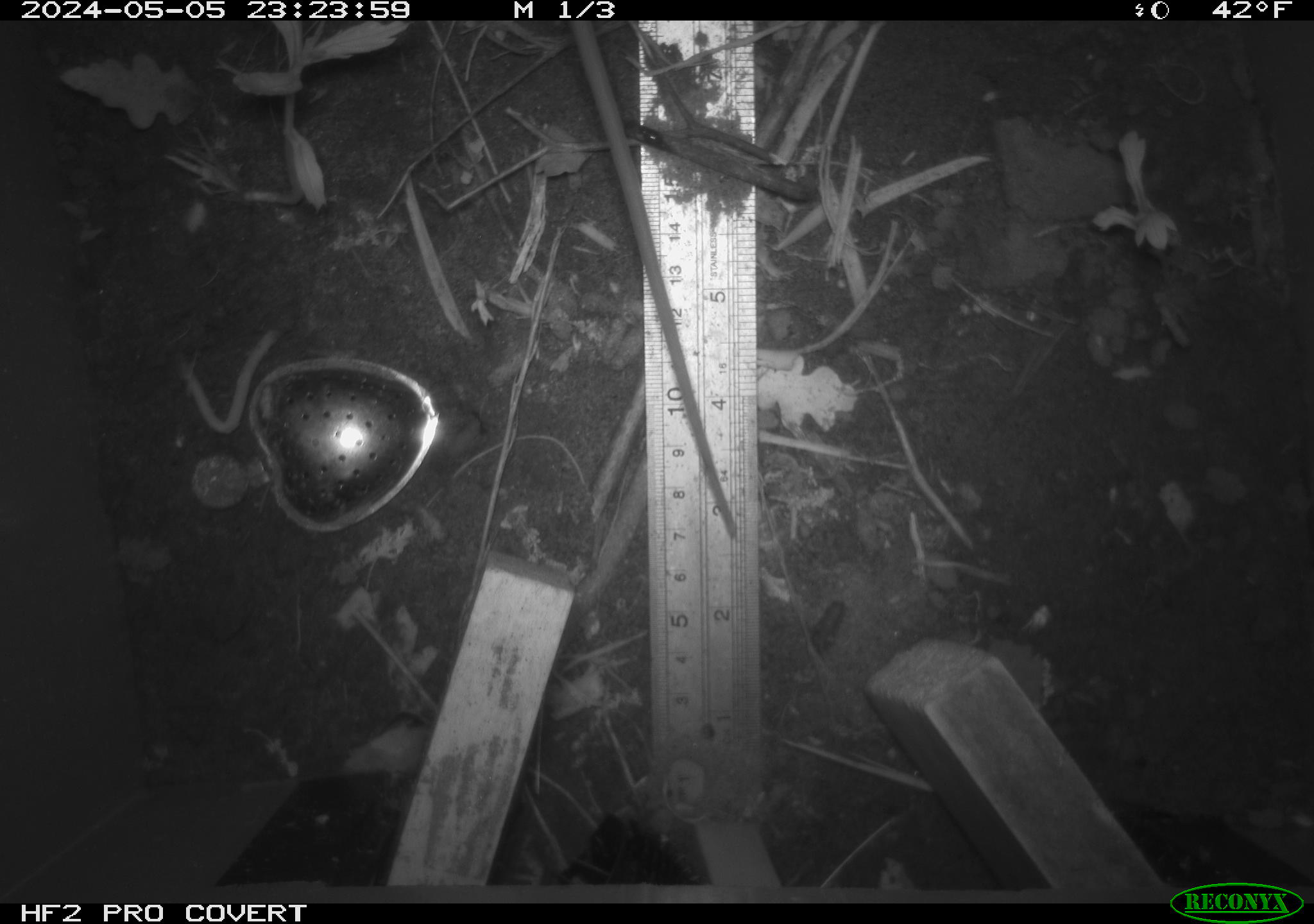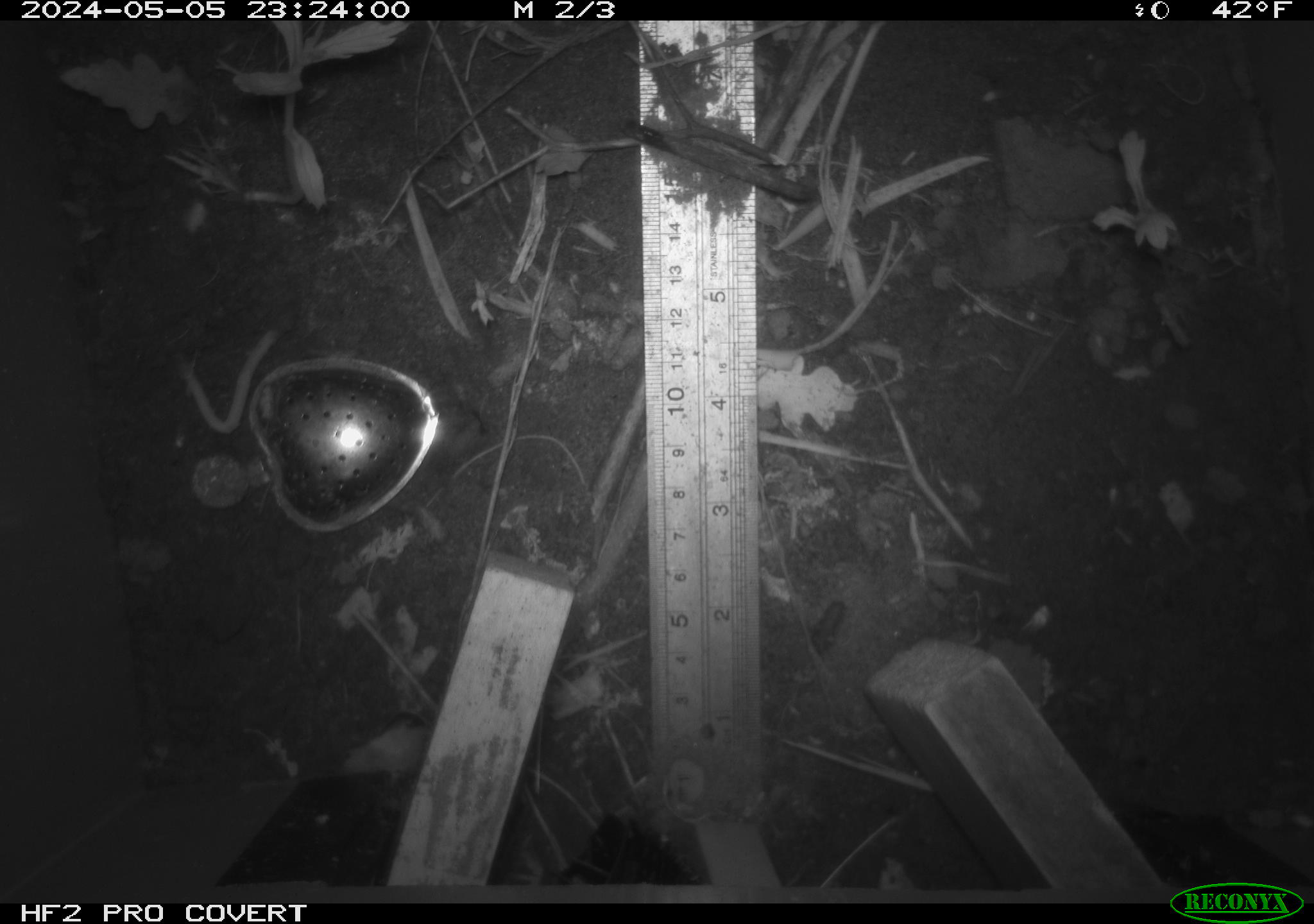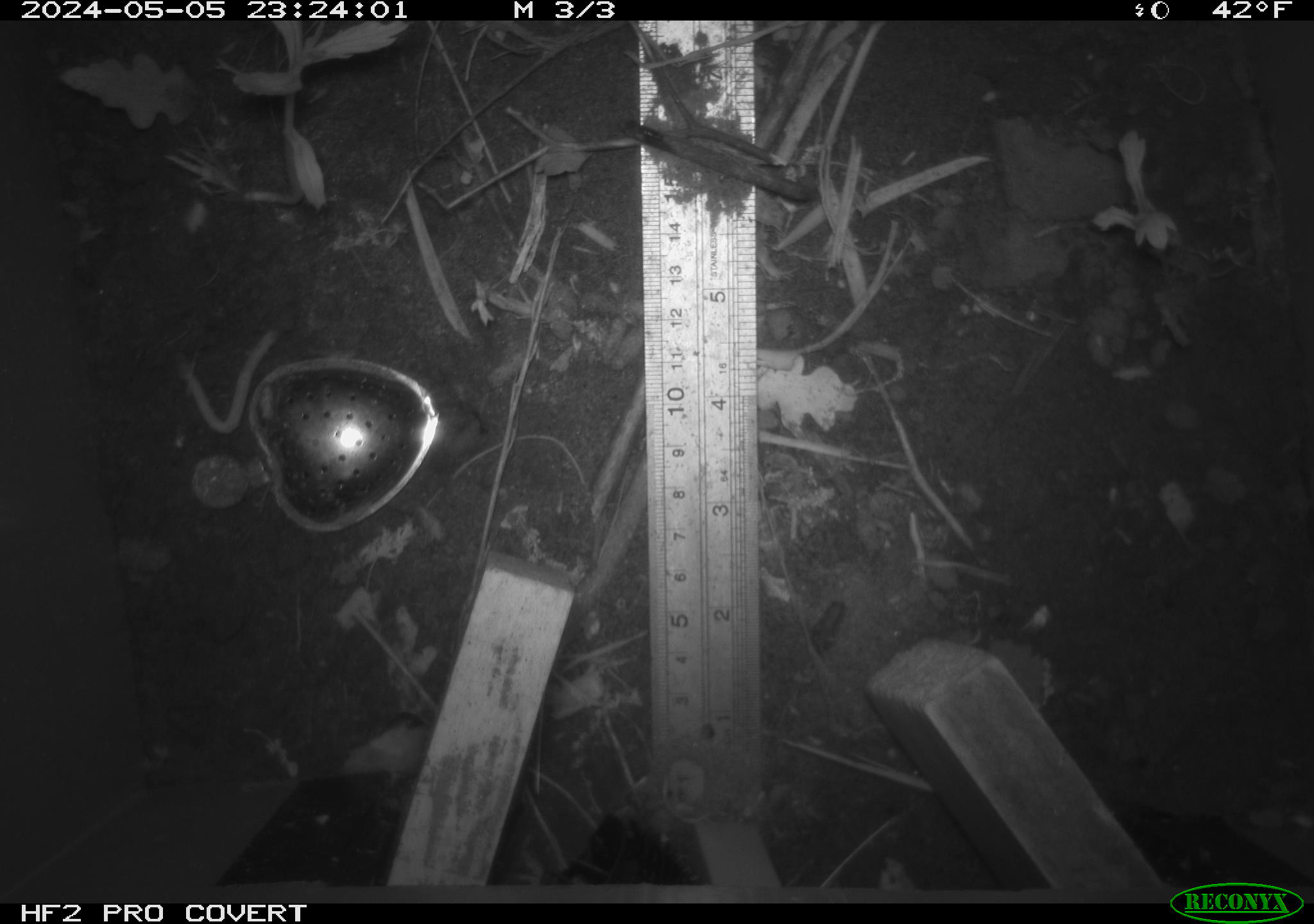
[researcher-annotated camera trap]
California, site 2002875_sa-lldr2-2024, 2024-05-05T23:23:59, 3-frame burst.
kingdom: Animalia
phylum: Chordata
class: Mammalia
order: Rodentia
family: Muridae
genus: Rattus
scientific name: Rattus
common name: rat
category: rattus species